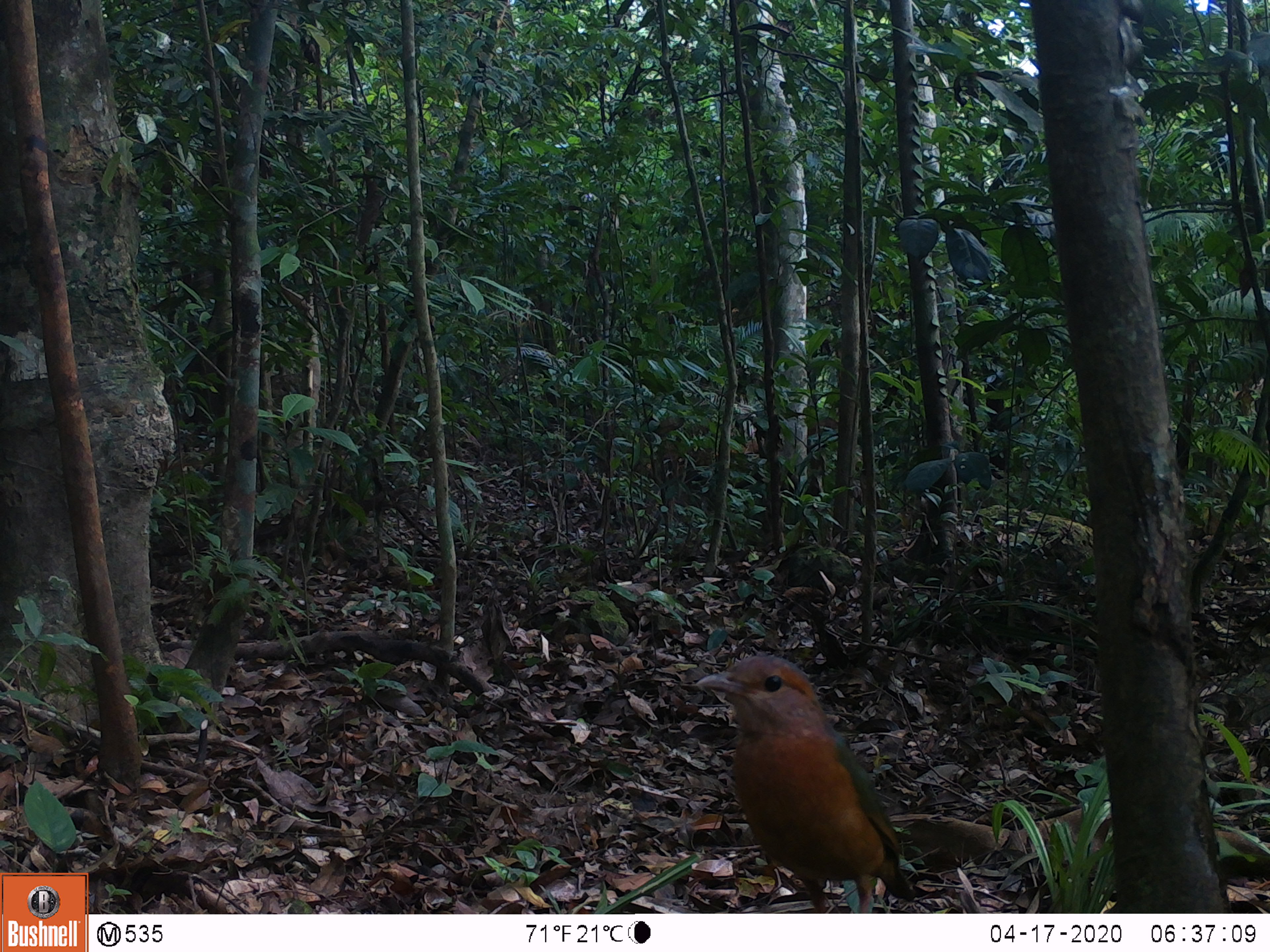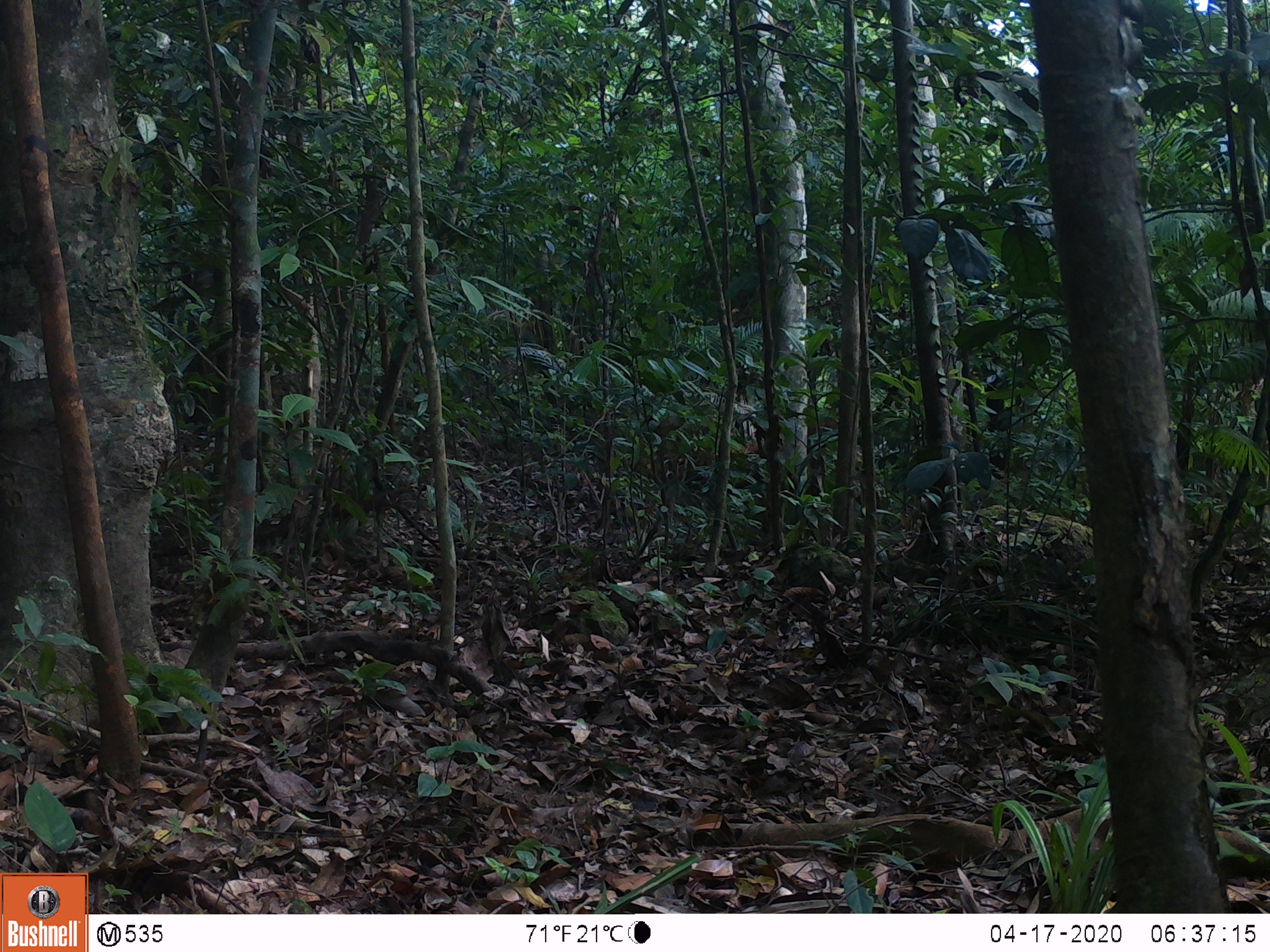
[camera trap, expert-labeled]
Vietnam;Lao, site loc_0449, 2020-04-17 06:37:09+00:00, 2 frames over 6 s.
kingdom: Animalia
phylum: Chordata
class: Aves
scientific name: Aves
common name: bird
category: unidentified bird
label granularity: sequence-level